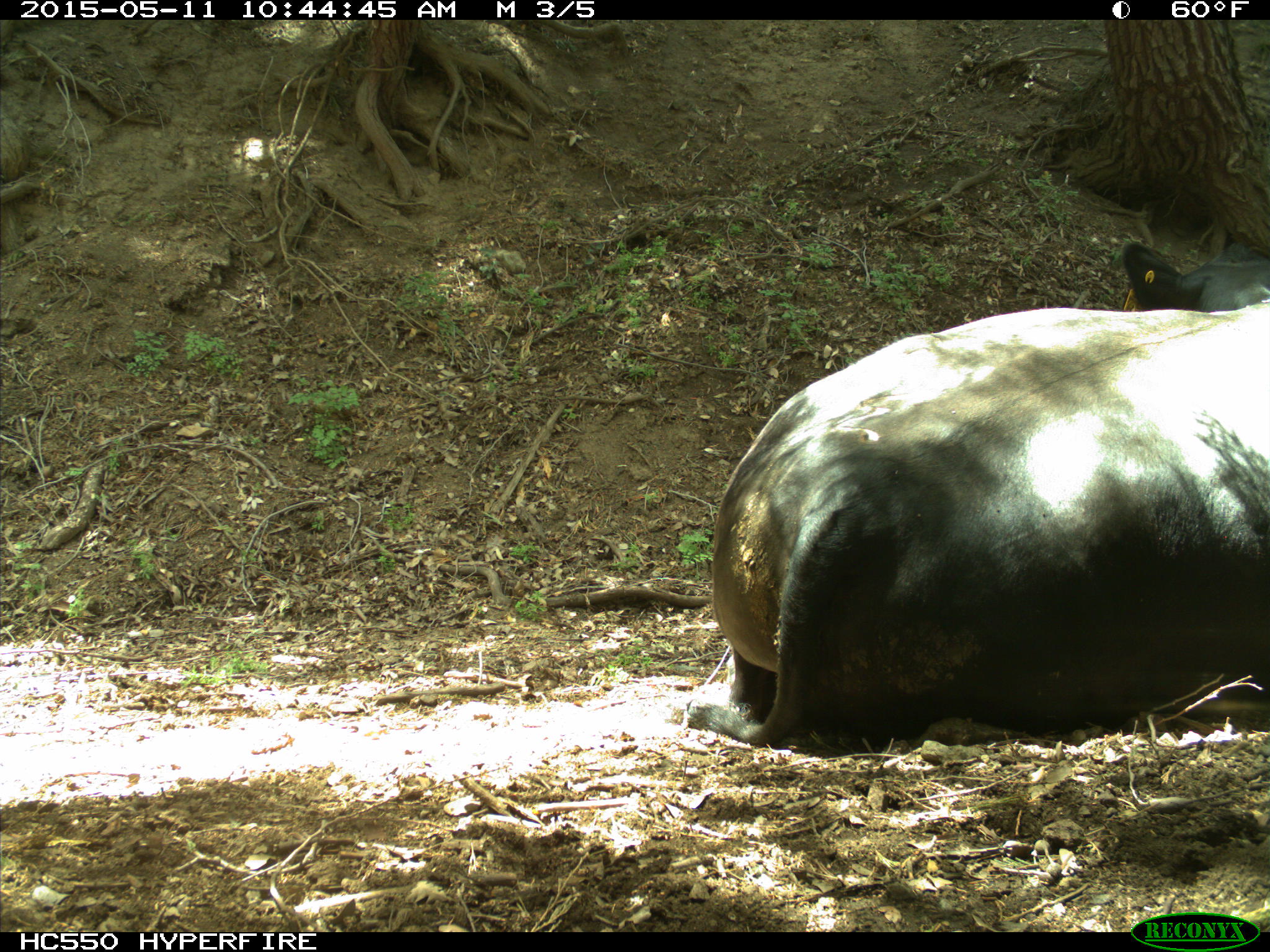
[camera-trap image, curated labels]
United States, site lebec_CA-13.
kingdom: Animalia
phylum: Chordata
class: Mammalia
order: Artiodactyla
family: Bovidae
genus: Bos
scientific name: Bos taurus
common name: domestic cow